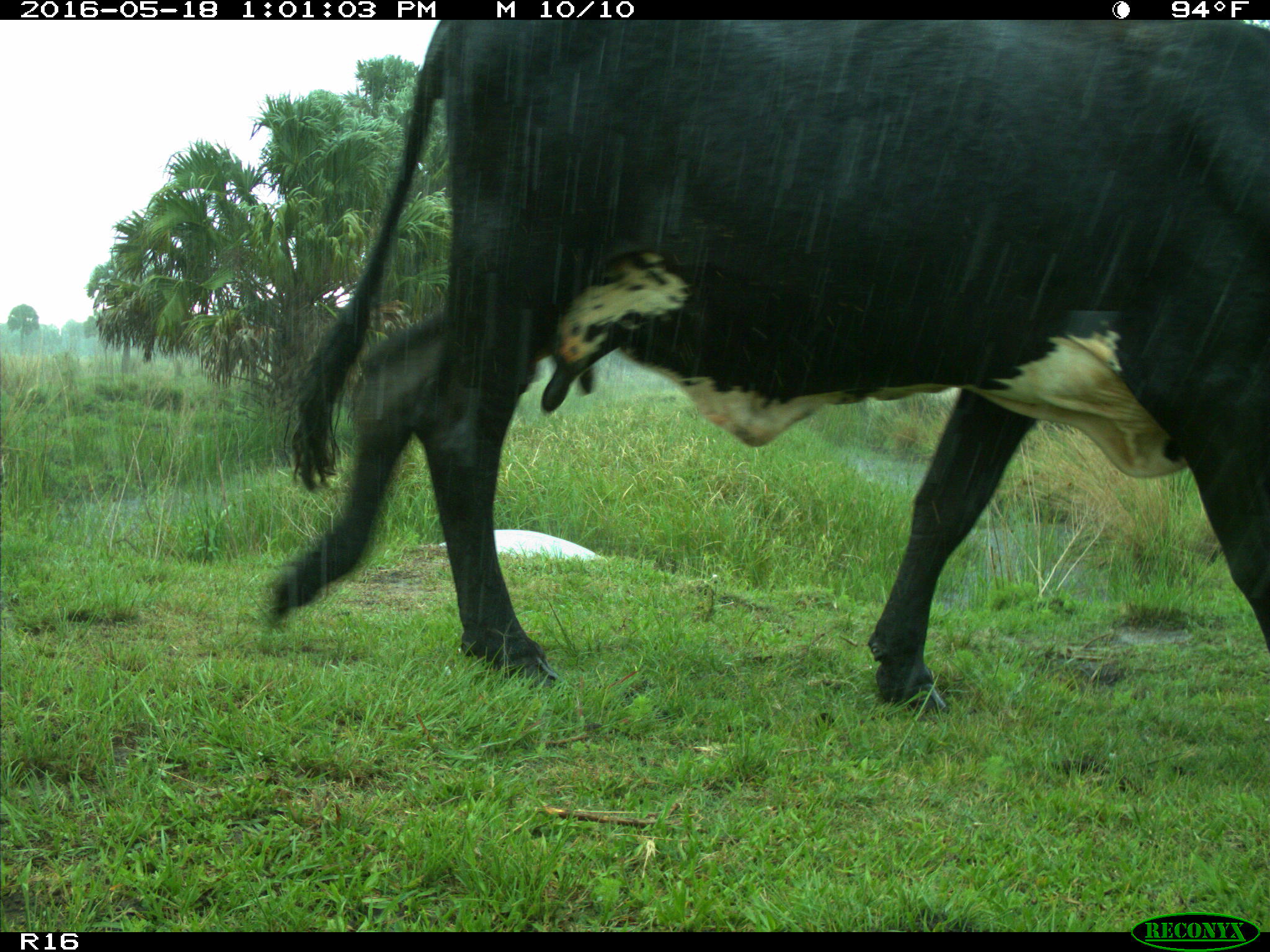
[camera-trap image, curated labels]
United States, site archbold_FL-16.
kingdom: Animalia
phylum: Chordata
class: Mammalia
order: Artiodactyla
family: Bovidae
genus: Bos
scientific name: Bos taurus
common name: domestic cow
Bos taurus (domestic cow).